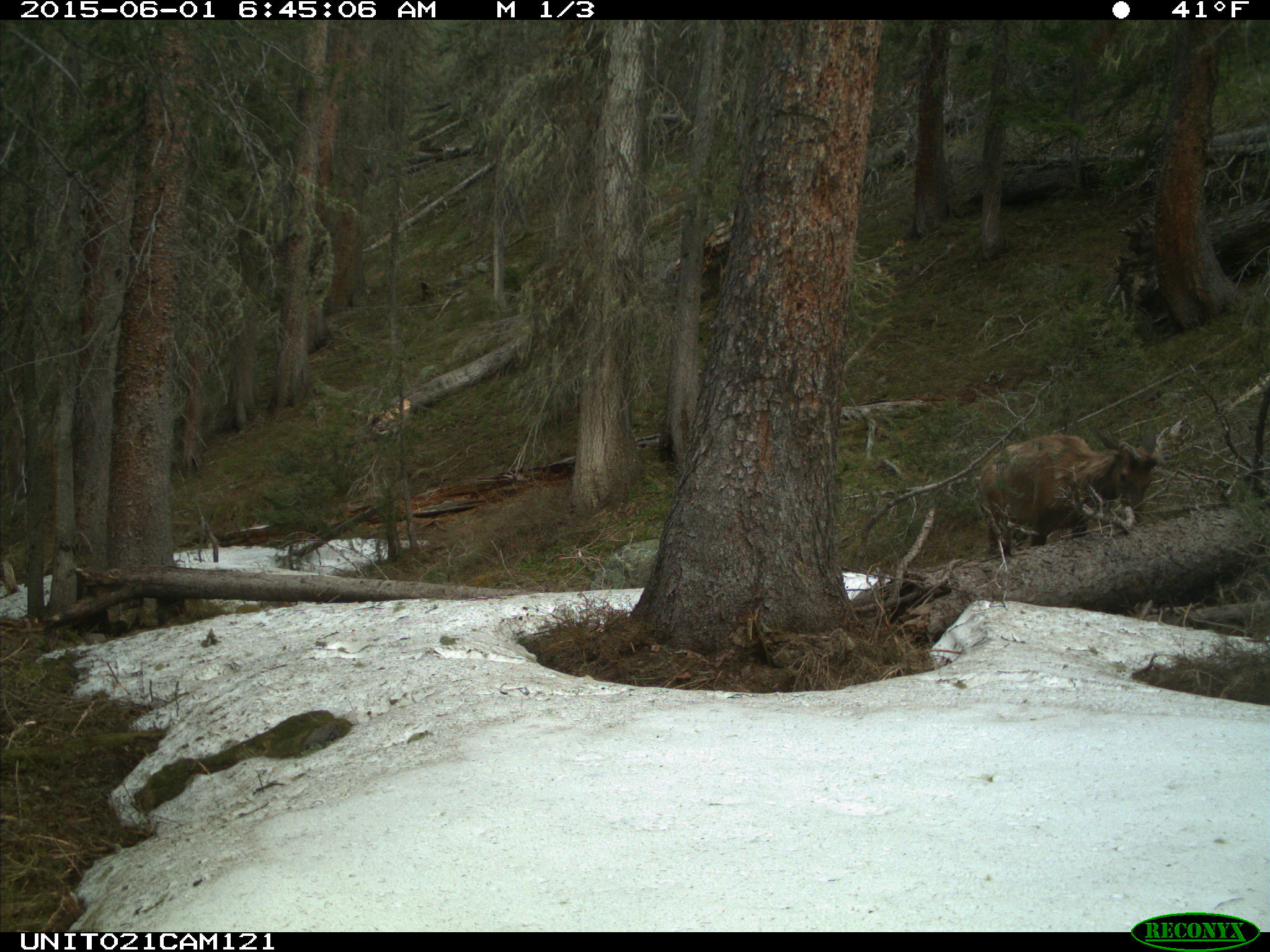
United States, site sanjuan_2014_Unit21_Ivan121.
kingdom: Animalia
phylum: Chordata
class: Mammalia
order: Artiodactyla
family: Cervidae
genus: Cervus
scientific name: Cervus elaphus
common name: red deer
Cervus elaphus (red deer).